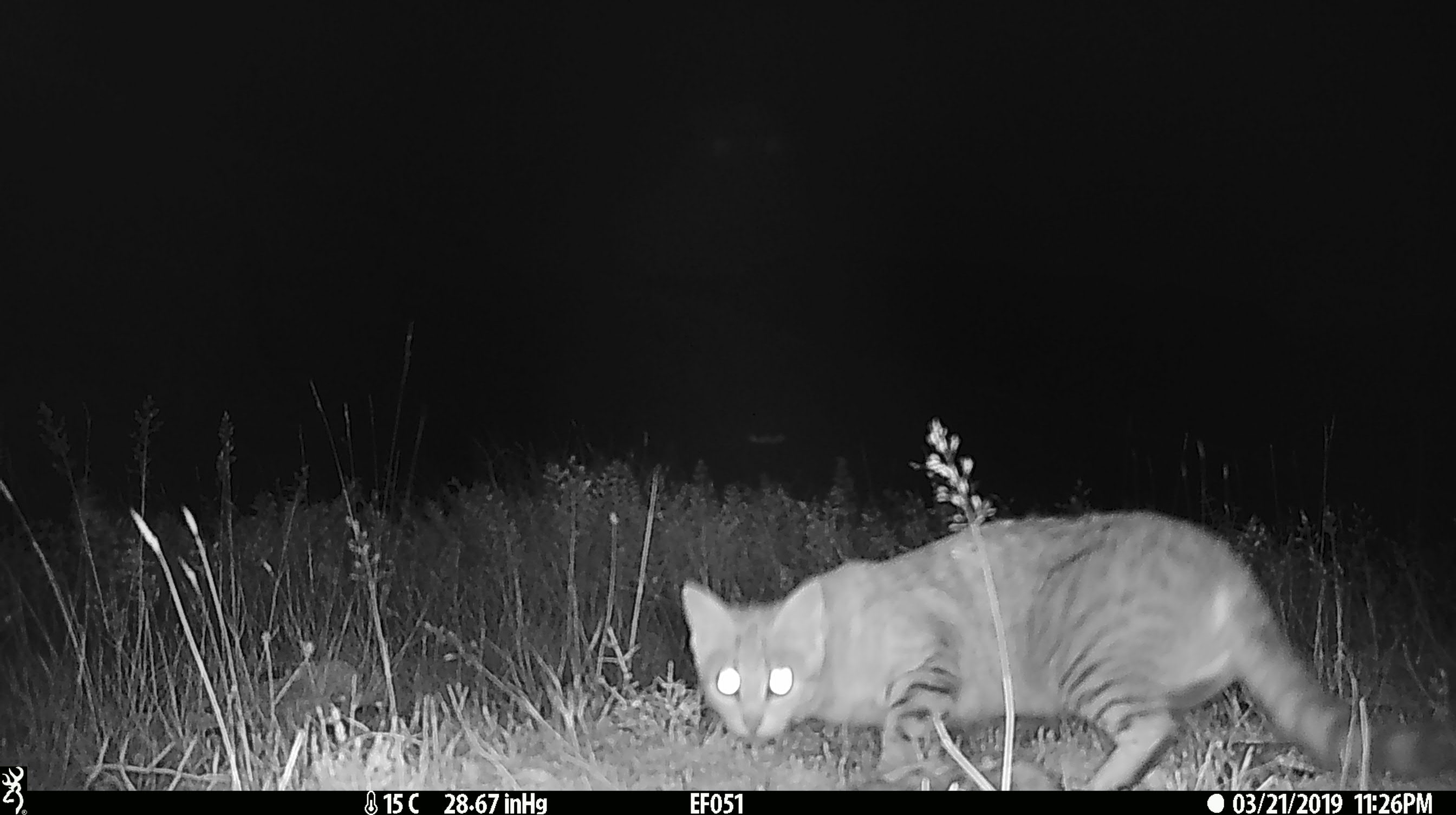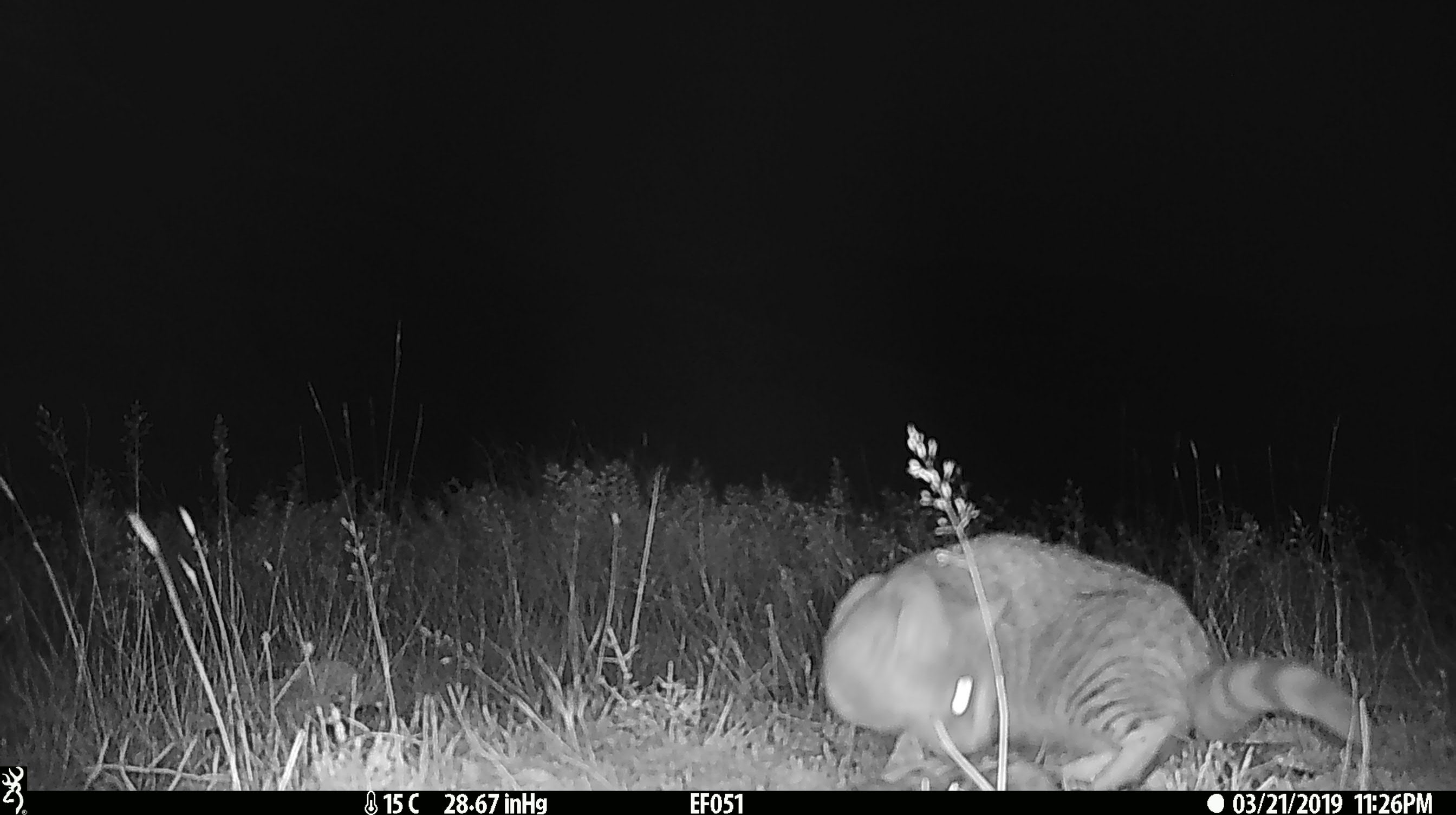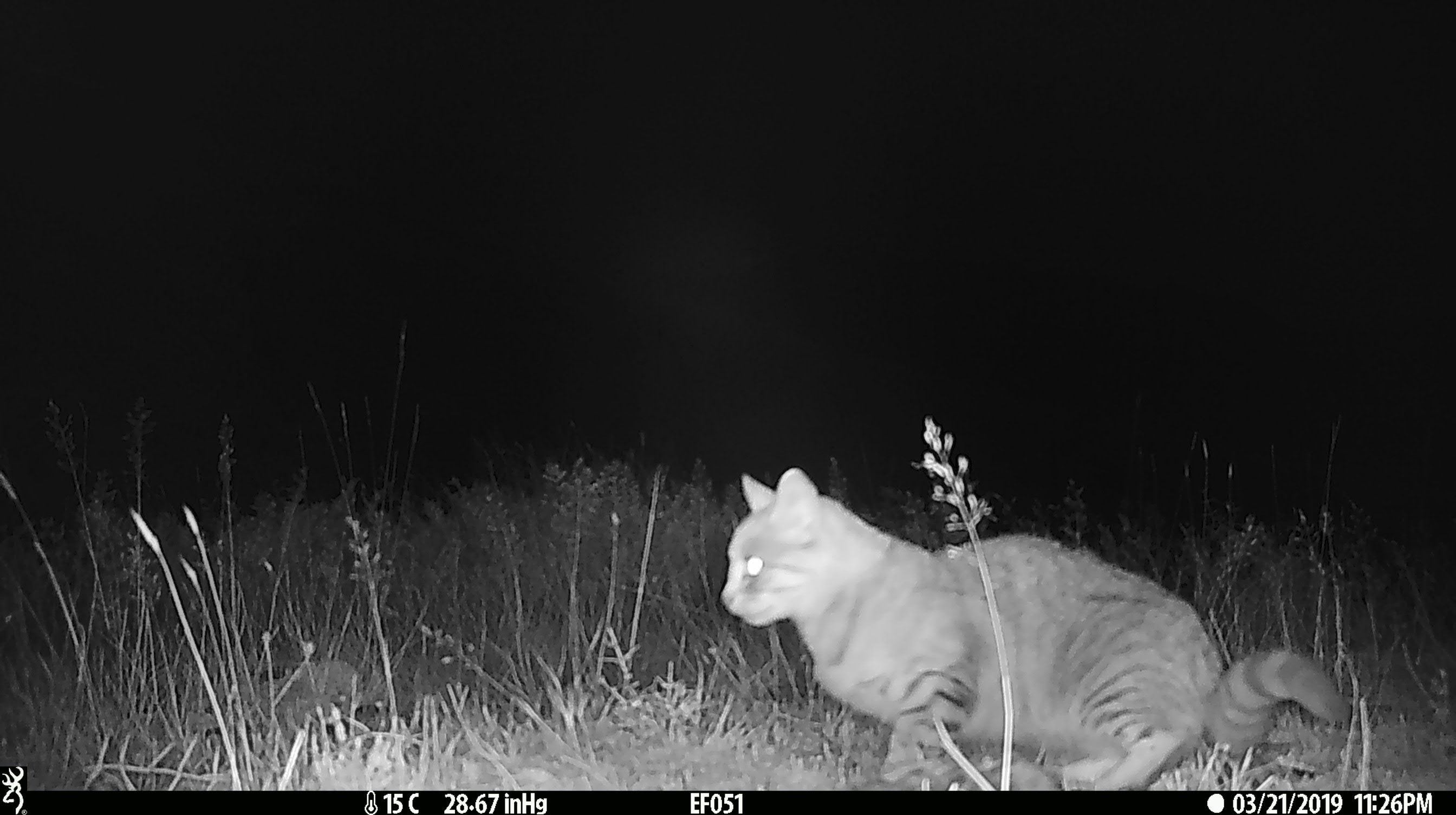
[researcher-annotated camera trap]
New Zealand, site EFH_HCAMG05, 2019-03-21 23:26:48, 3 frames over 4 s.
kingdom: Animalia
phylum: Chordata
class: Mammalia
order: Carnivora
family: Felidae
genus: Felis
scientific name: Felis catus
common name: domestic cat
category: cat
Cat (domestic cat) (Felis catus).